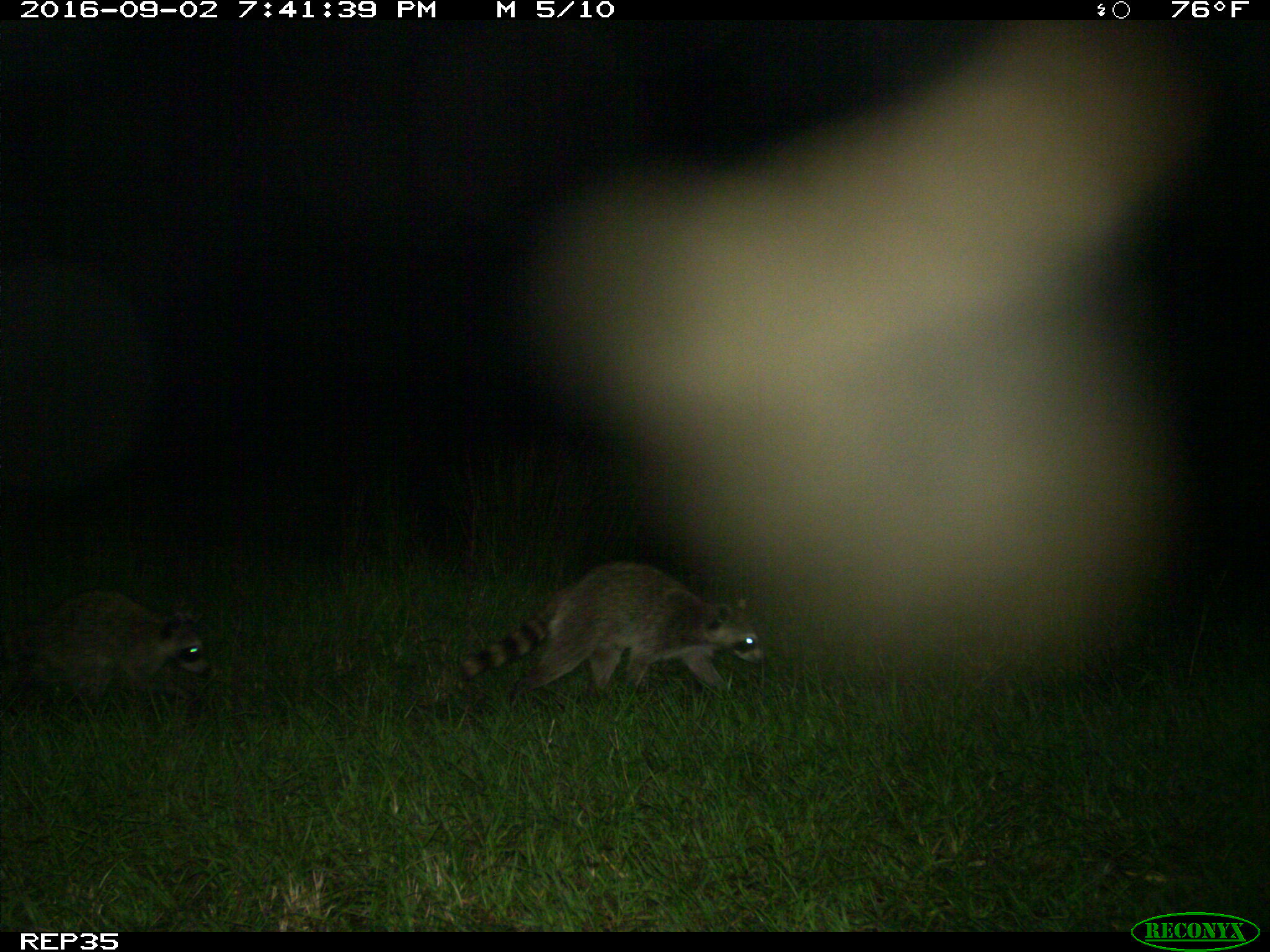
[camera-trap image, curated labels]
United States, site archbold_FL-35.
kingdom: Animalia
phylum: Chordata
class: Mammalia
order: Carnivora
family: Procyonidae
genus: Procyon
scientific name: Procyon lotor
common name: common raccoon